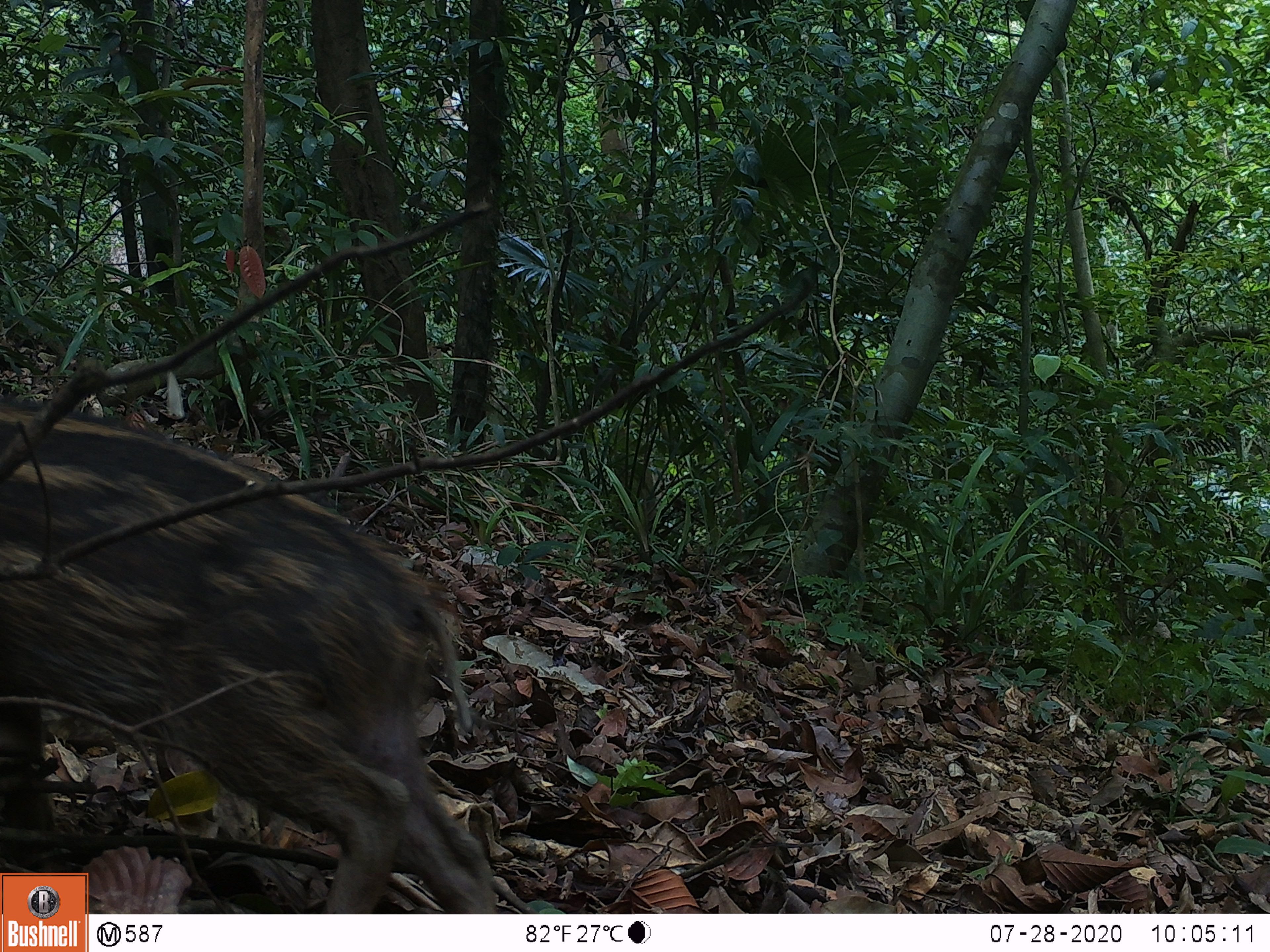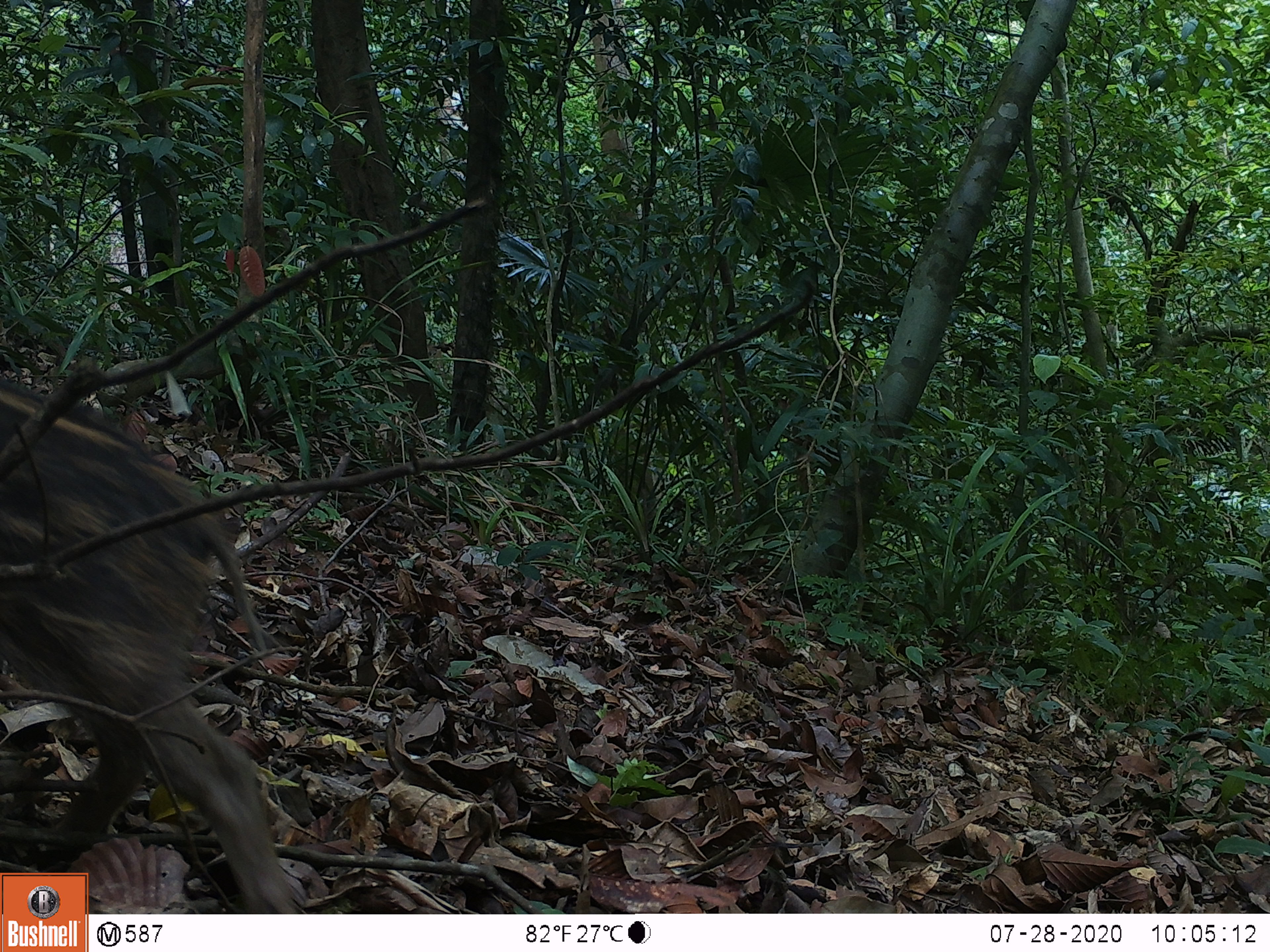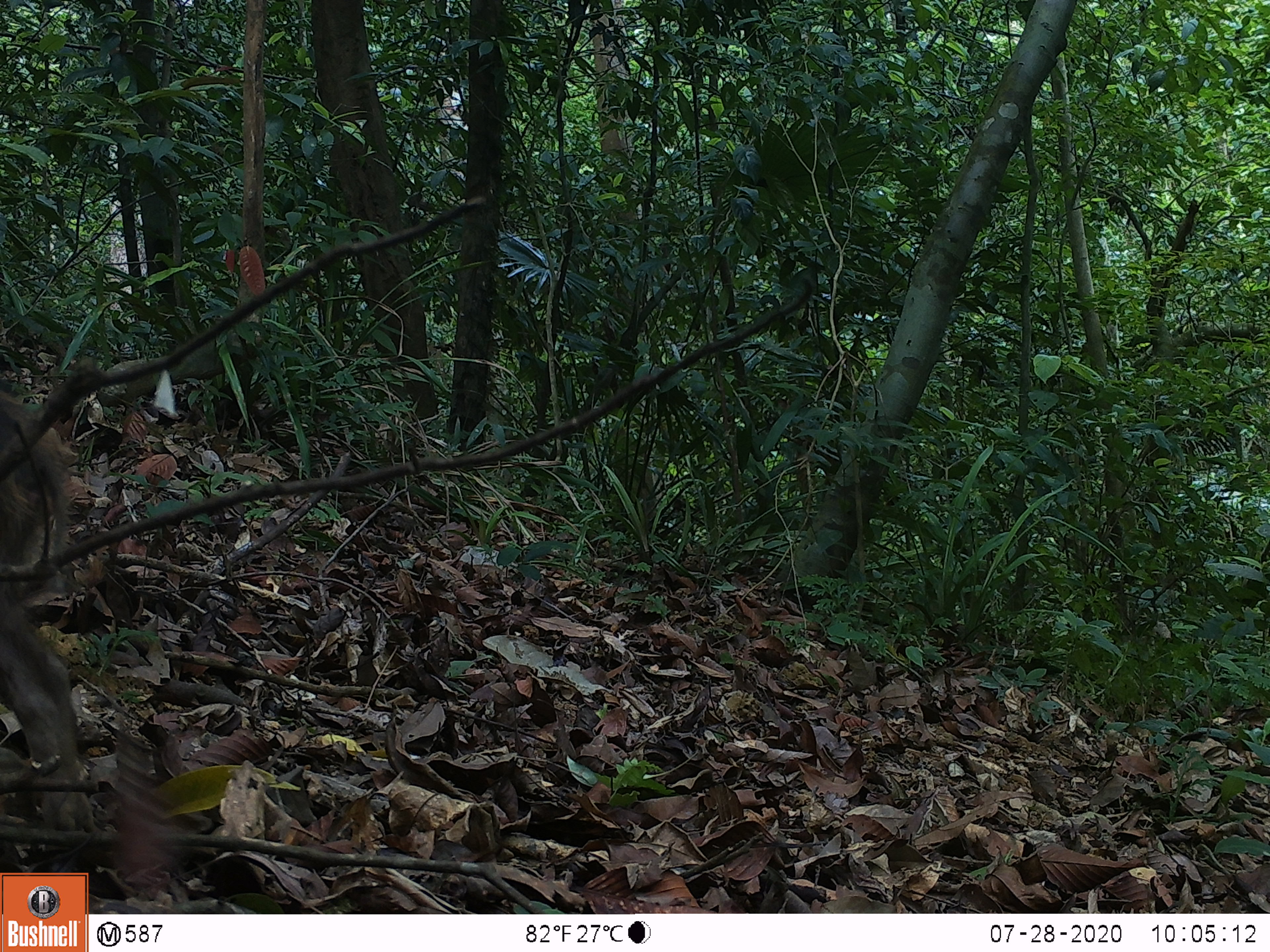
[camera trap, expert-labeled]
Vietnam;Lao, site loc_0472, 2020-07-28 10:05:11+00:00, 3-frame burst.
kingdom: Animalia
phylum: Chordata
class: Mammalia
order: Artiodactyla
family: Suidae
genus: Sus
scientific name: Sus scrofa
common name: eurasian wild pig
Eurasian wild pig (Sus scrofa). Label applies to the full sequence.